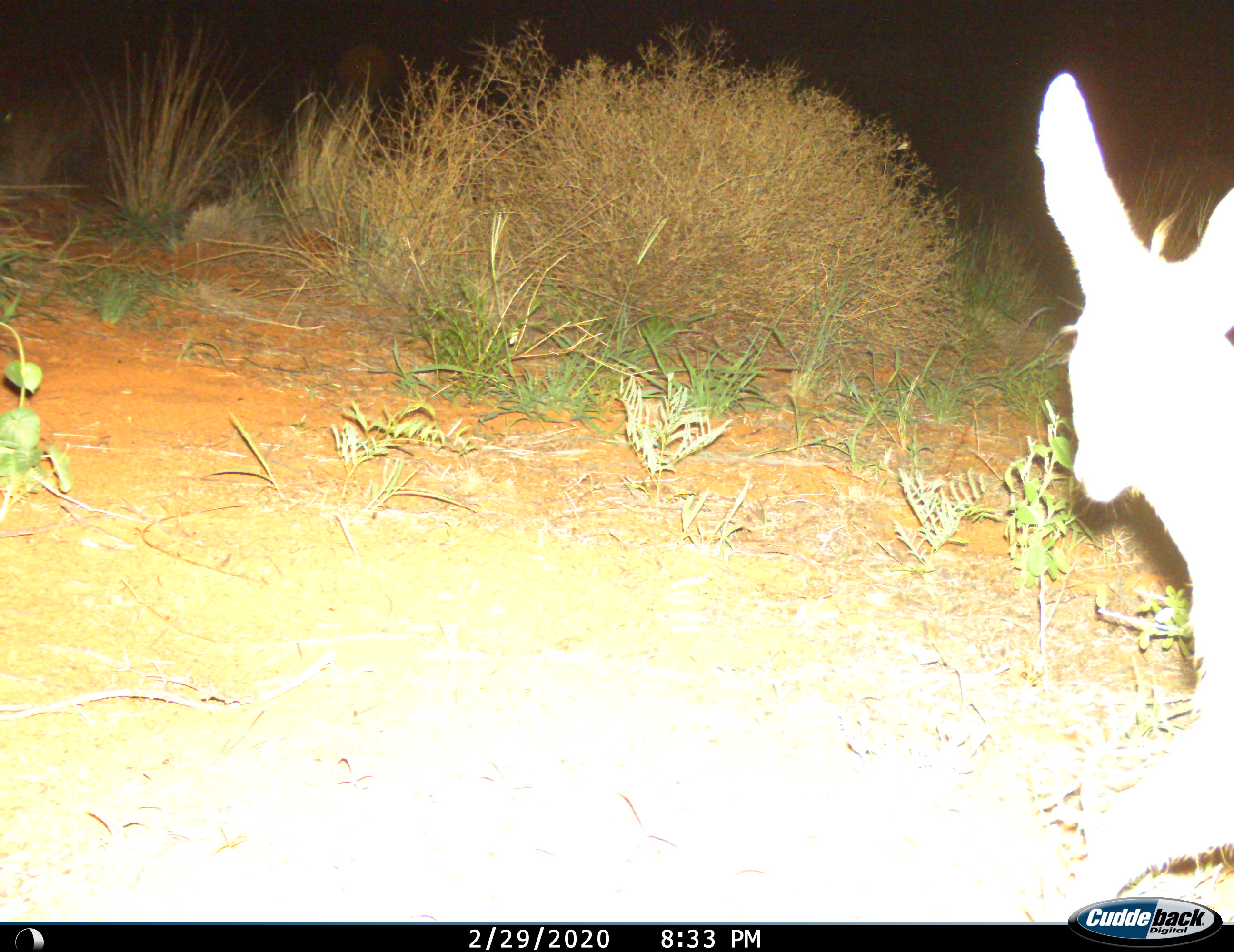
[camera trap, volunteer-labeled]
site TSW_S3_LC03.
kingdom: Animalia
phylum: Chordata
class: Mammalia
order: Artiodactyla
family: Bovidae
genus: Sylvicapra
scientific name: Sylvicapra grimmia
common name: common duiker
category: duikercommongrey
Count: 1.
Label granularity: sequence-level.